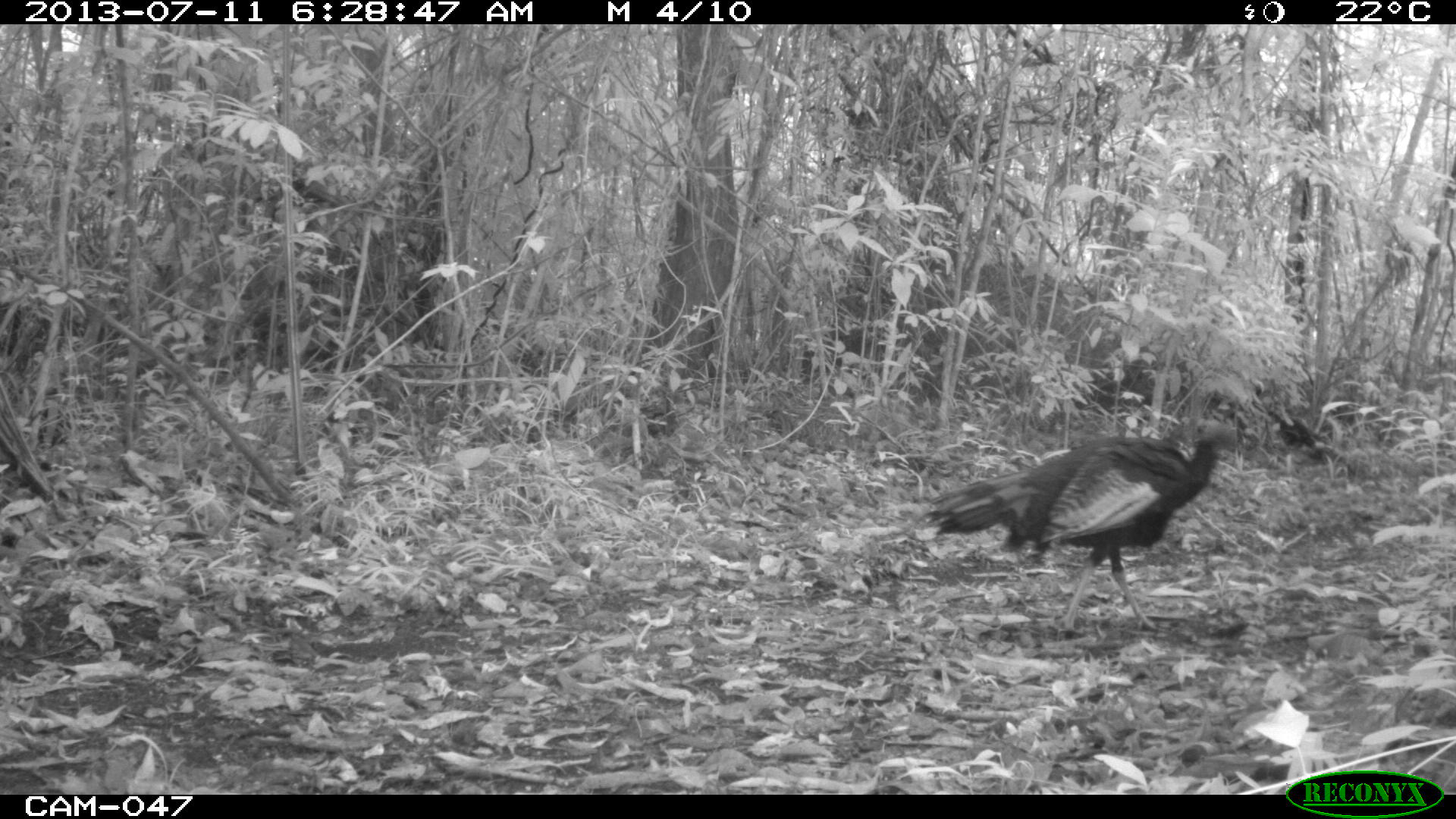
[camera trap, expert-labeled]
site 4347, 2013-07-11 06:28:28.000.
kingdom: Animalia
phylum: Chordata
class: Aves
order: Galliformes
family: Phasianidae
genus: Meleagris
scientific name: Meleagris ocellata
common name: ocellated turkey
Meleagris ocellata (ocellated turkey), count 1, sex male.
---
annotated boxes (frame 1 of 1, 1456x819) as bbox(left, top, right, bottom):
meleagris ocellata: bbox(917, 416, 1244, 633)